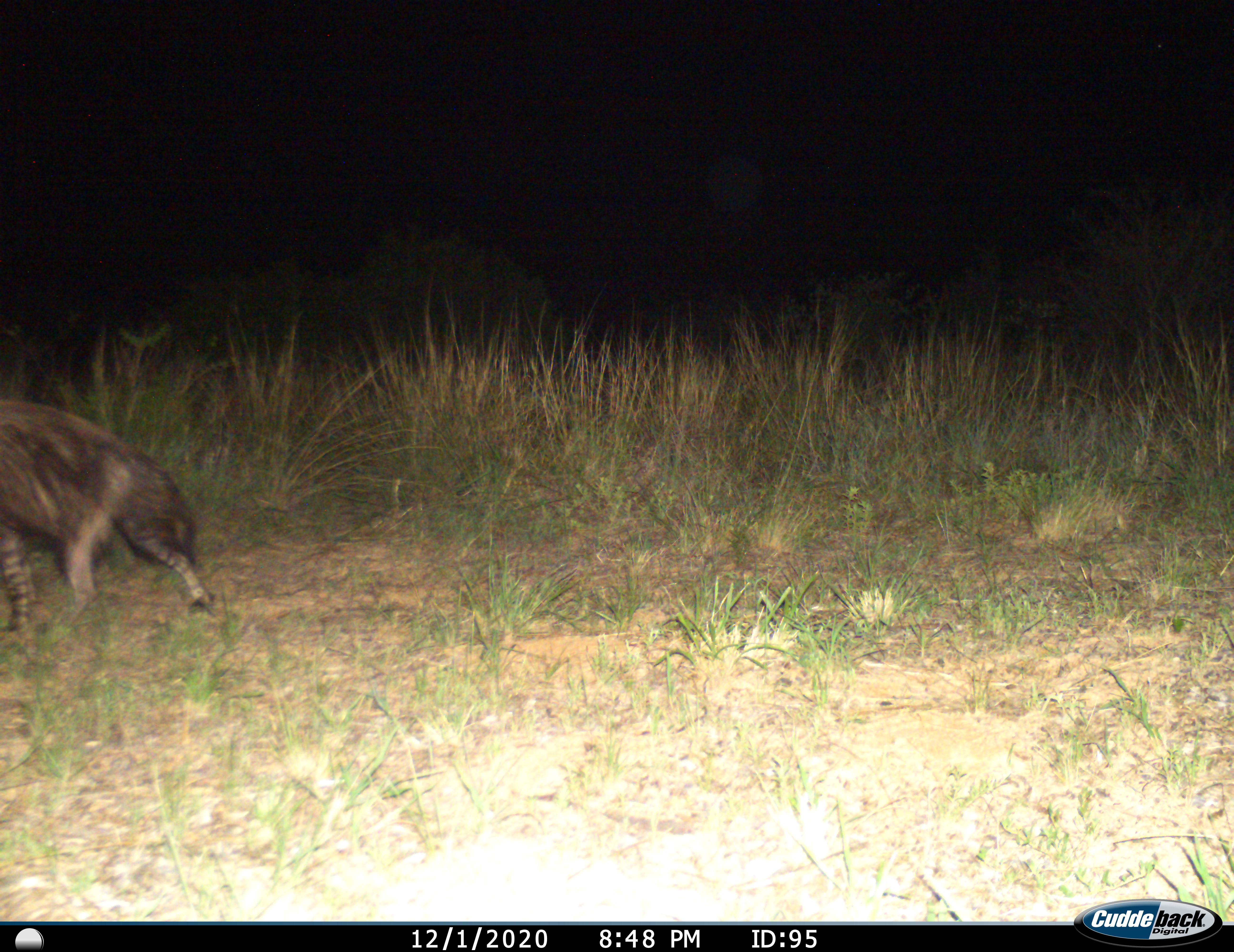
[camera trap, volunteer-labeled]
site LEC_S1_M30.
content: unidentified animal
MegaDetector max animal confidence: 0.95